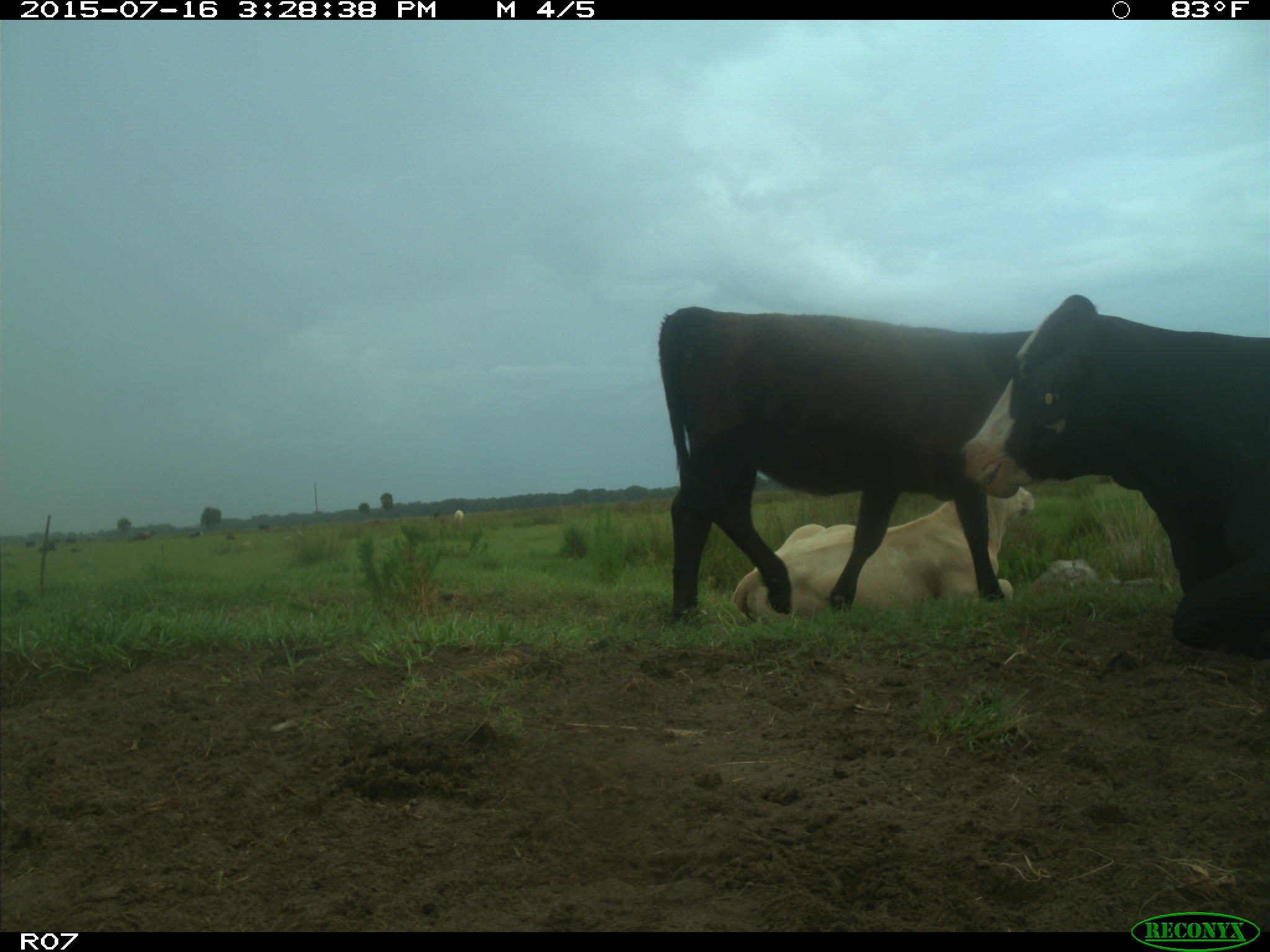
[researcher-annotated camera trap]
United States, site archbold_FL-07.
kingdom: Animalia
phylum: Chordata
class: Mammalia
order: Artiodactyla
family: Bovidae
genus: Bos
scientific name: Bos taurus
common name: domestic cow